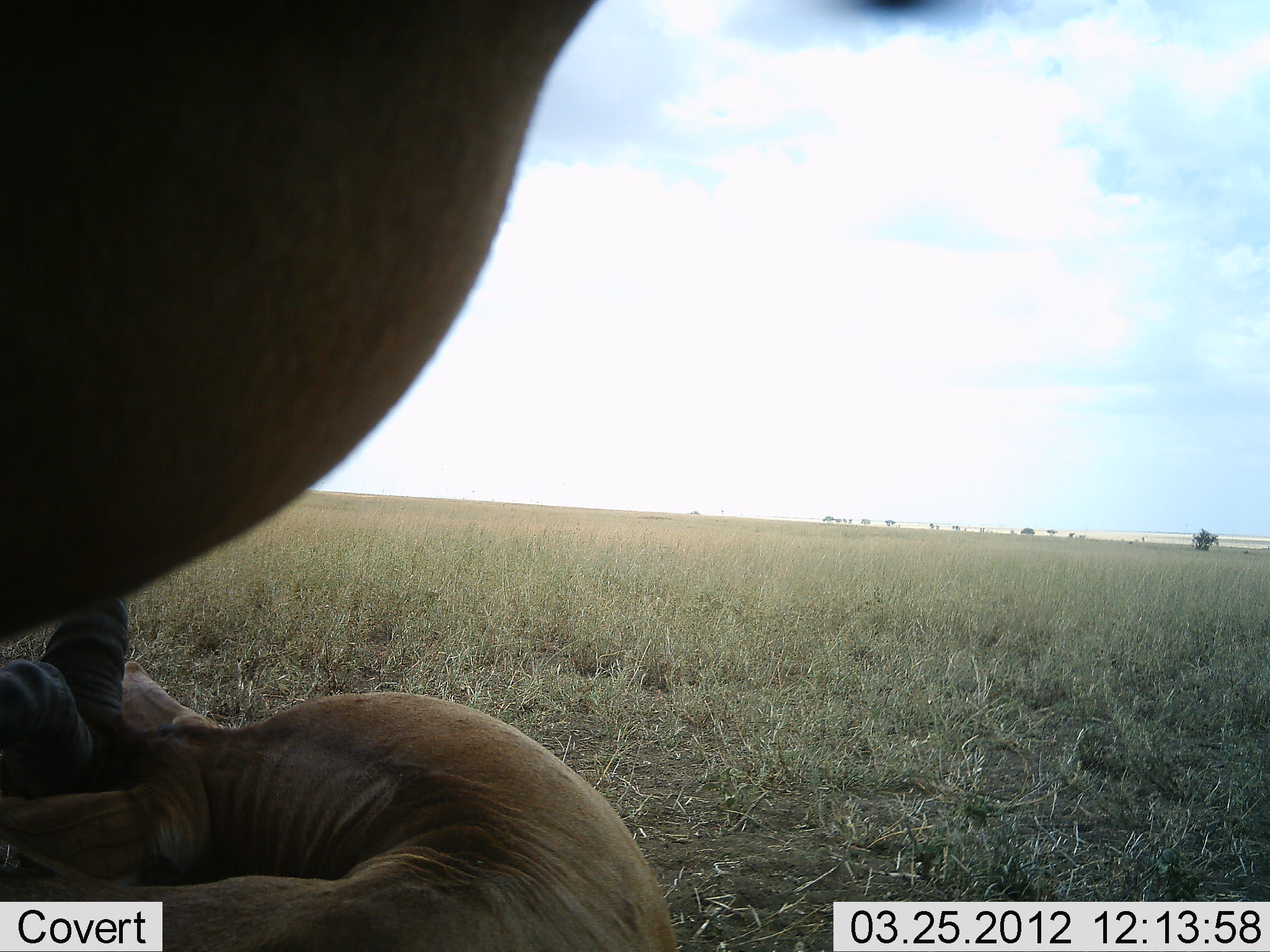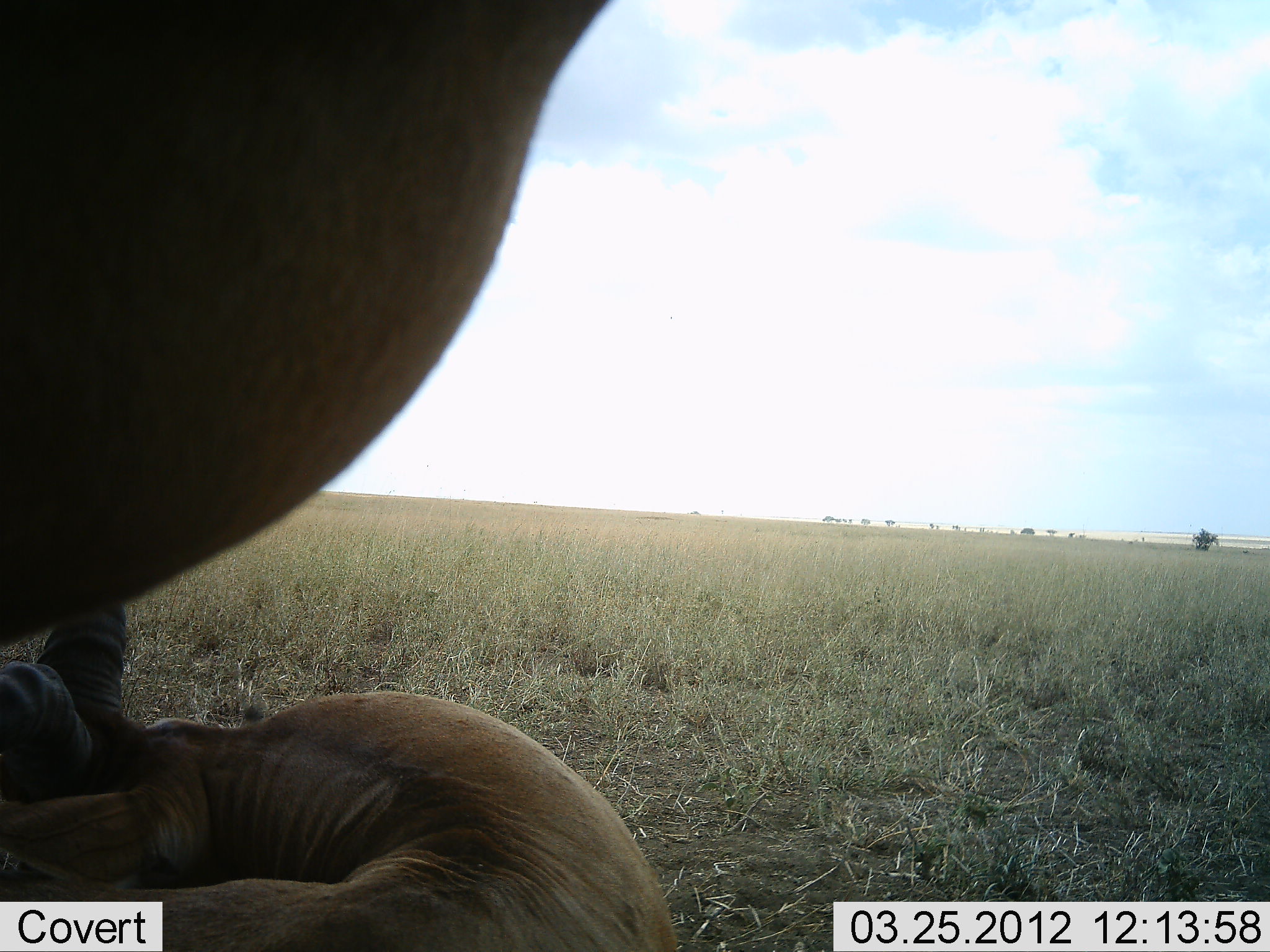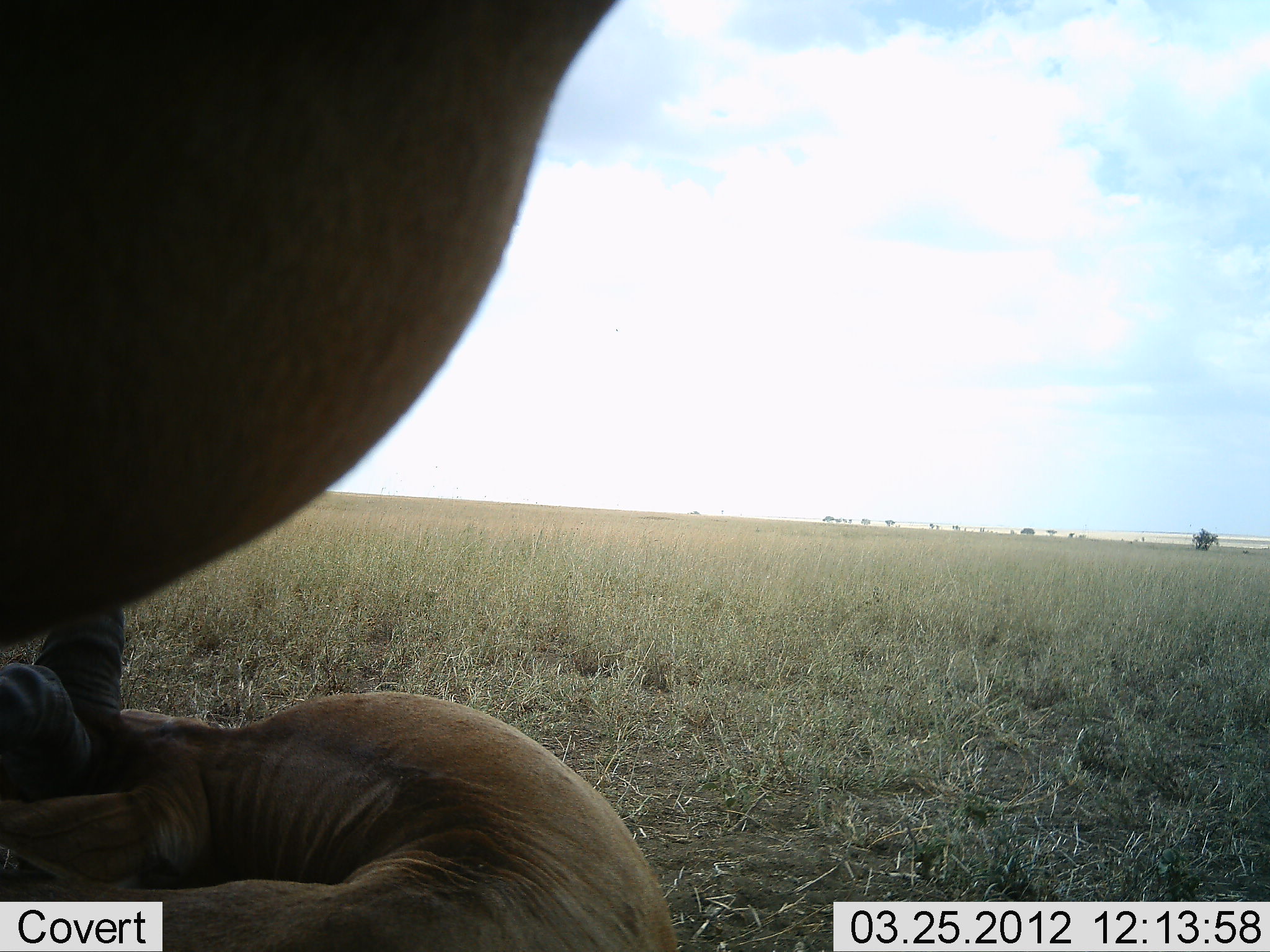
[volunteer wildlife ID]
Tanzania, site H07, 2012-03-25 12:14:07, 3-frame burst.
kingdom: Animalia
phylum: Chordata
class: Mammalia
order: Artiodactyla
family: Bovidae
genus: Alcelaphus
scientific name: Alcelaphus buselaphus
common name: hartebeest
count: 2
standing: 56%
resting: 100%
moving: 0%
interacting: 0%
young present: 17%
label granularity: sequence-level